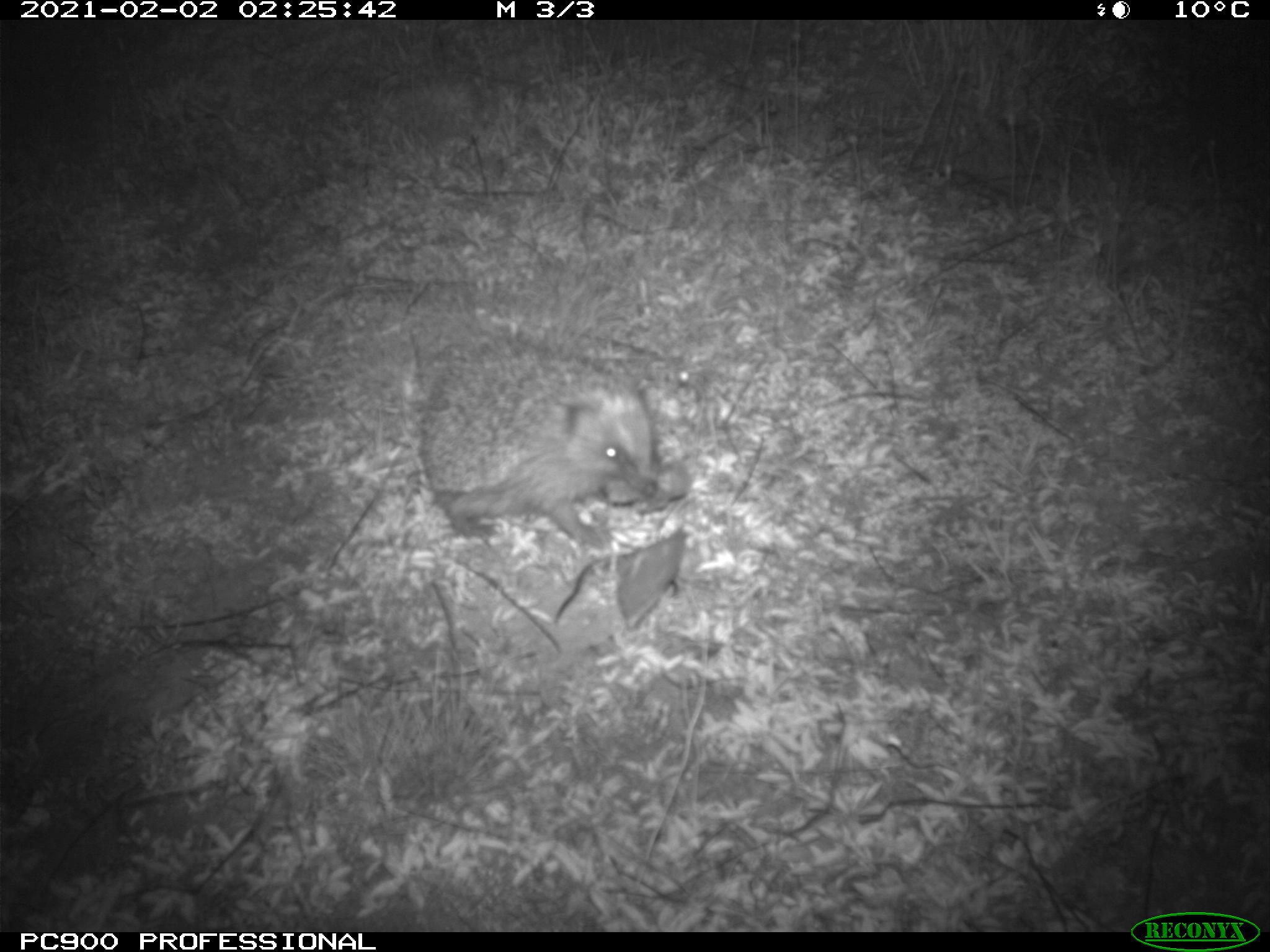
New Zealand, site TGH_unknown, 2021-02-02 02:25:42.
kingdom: Animalia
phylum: Chordata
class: Mammalia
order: Eulipotyphla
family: Erinaceidae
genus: Erinaceus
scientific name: Erinaceus europaeus europaeus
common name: european hedgehog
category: hedgehog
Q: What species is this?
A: Hedgehog (european hedgehog) (Erinaceus europaeus europaeus).